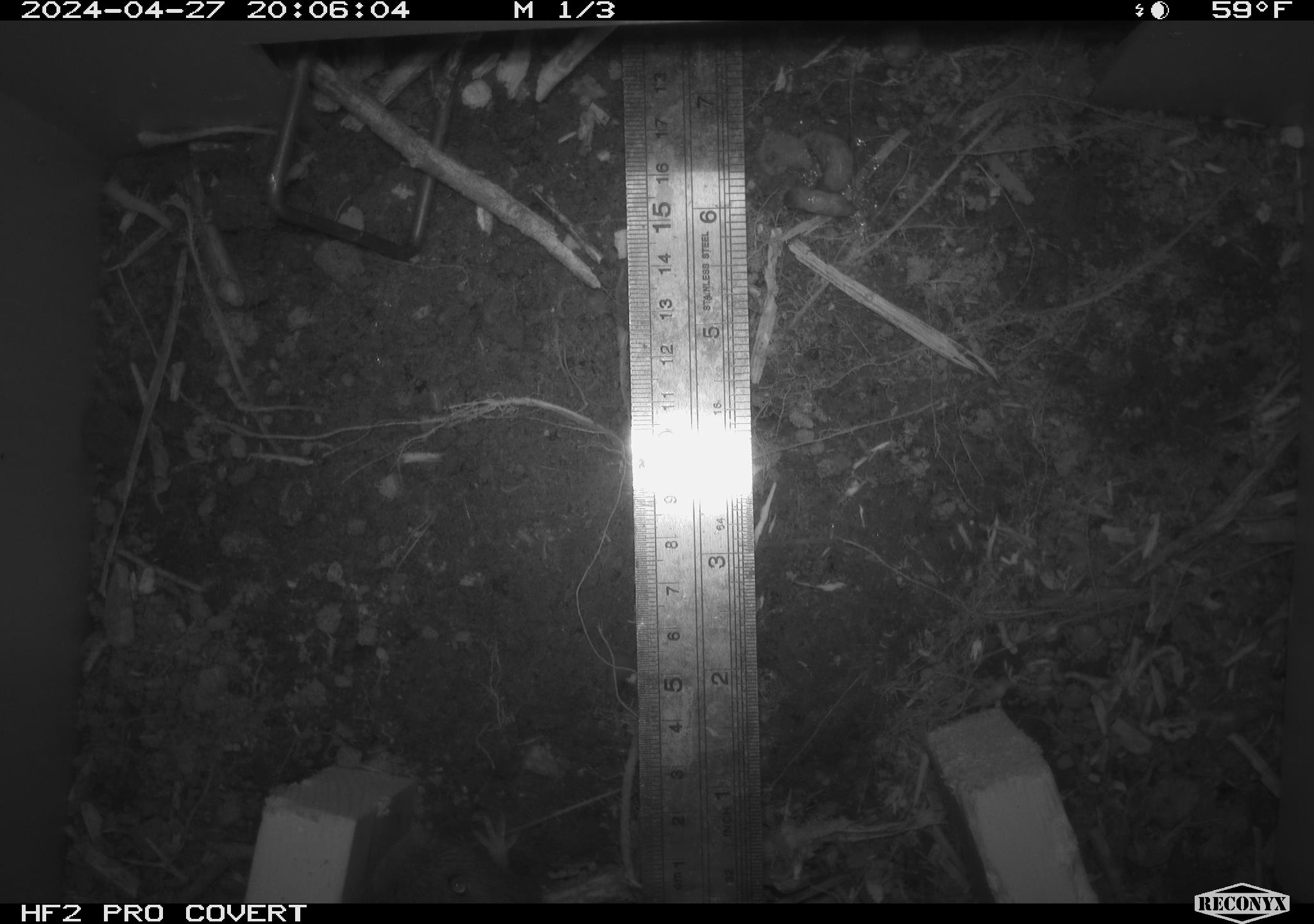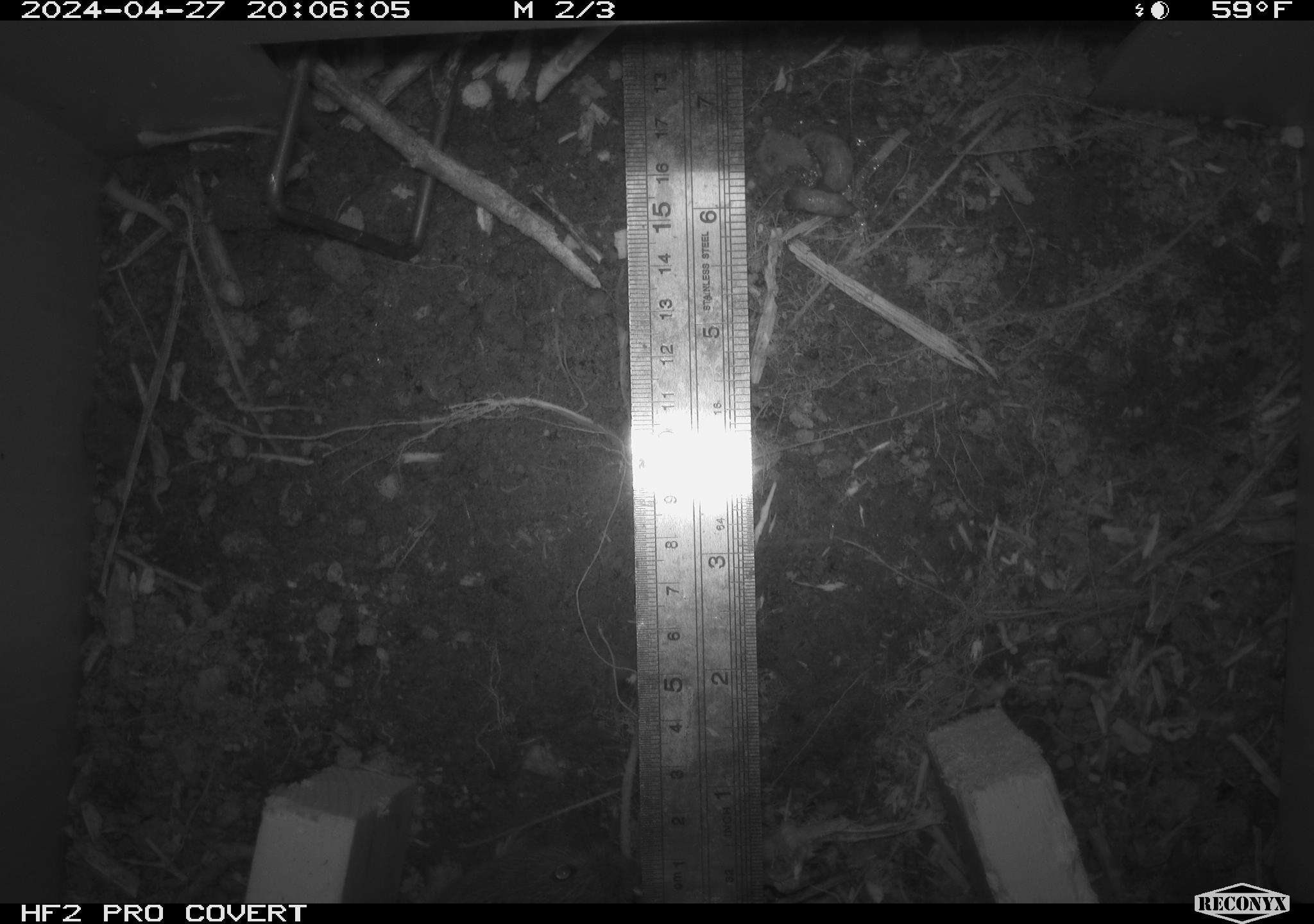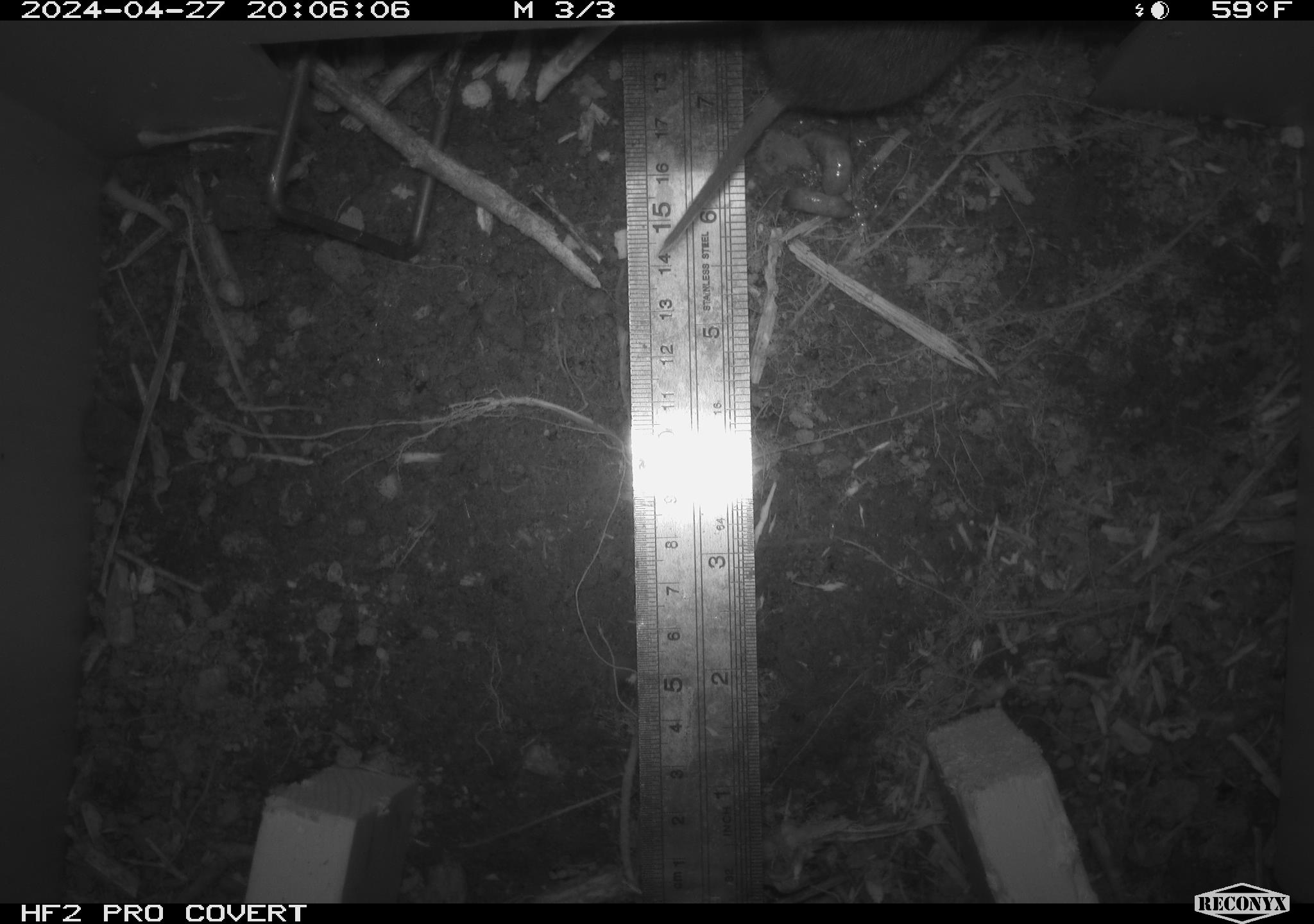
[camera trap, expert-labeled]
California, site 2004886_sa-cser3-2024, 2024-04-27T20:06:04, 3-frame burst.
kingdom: Animalia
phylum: Chordata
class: Mammalia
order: Rodentia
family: Cricetidae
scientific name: Cricetidae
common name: hamsters, voles, lemmings, and allies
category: cricetidae family